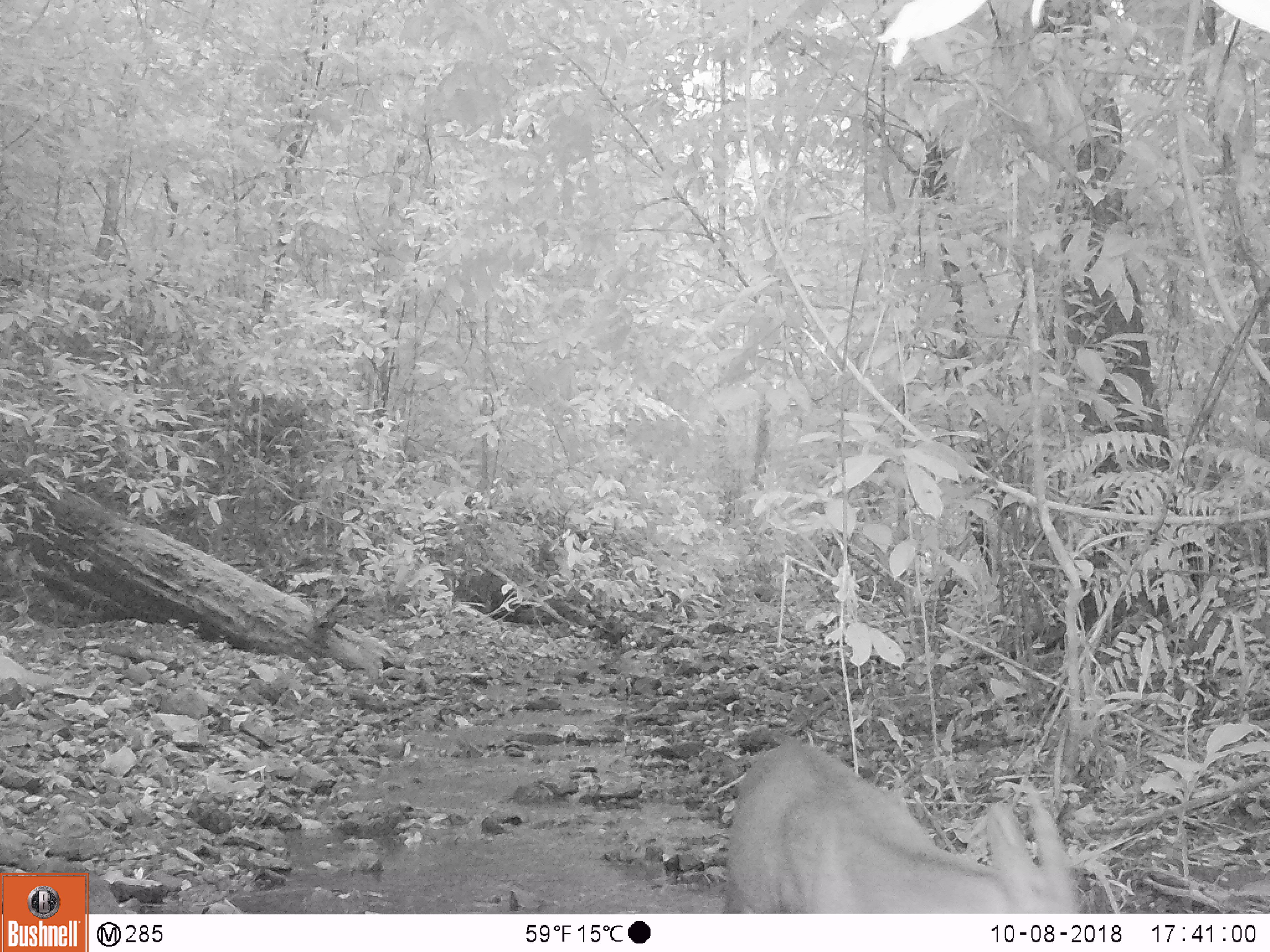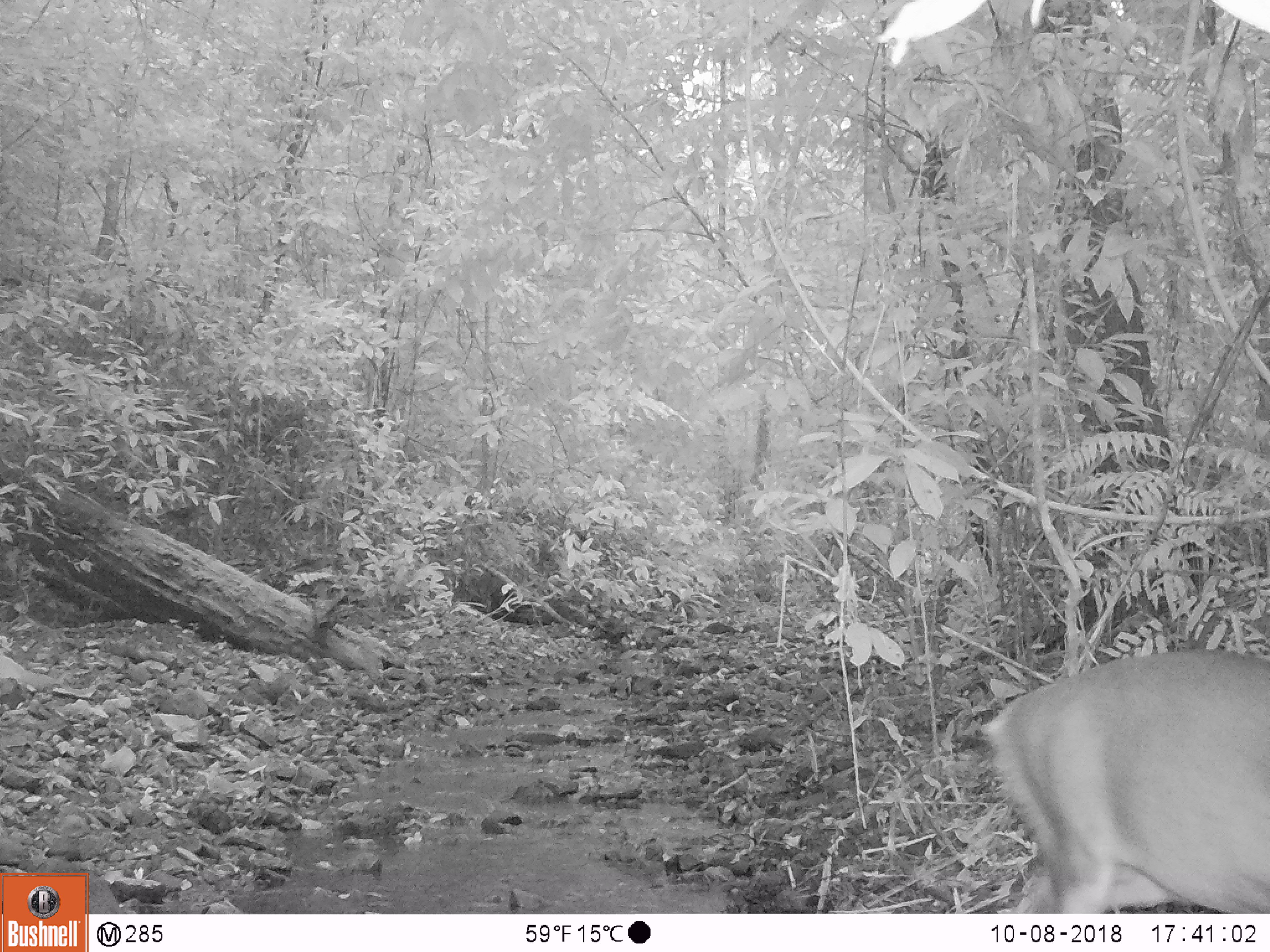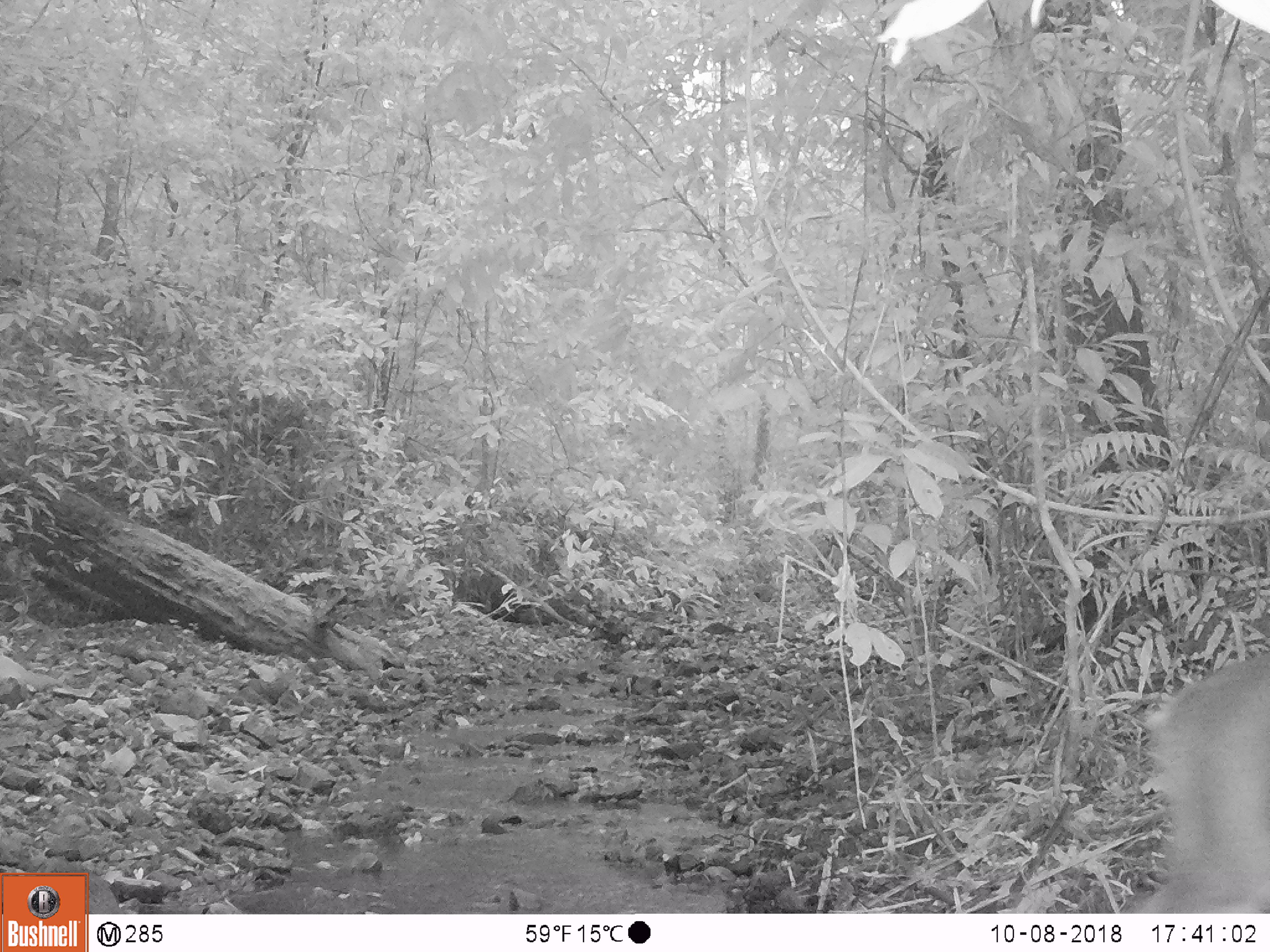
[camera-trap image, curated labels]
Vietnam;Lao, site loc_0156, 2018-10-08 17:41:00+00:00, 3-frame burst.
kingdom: Animalia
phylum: Chordata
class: Mammalia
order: Artiodactyla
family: Cervidae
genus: Muntiacus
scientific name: Muntiacus vuquangensis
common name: large-antlered muntjac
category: large antlered muntjac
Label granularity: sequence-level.